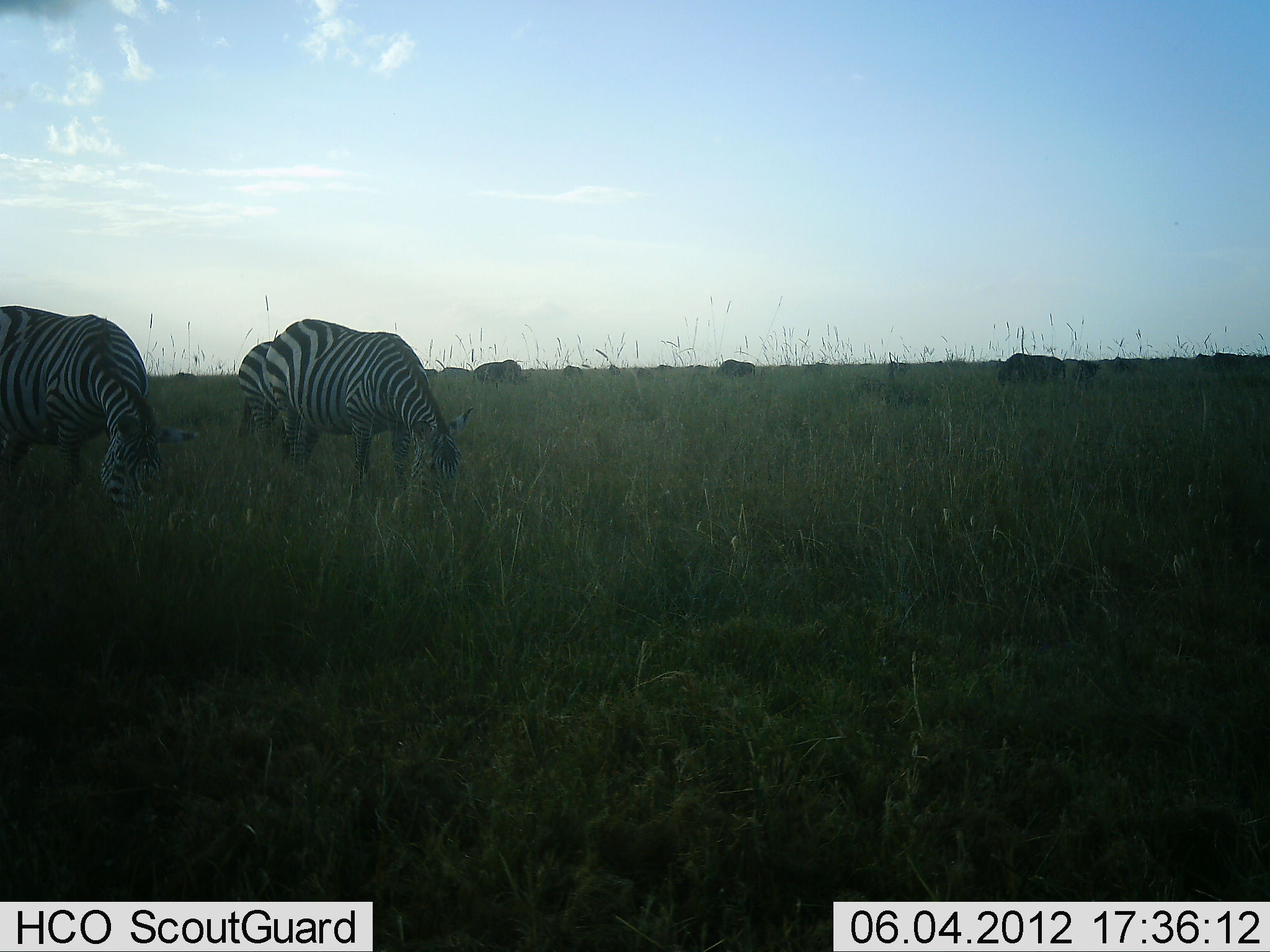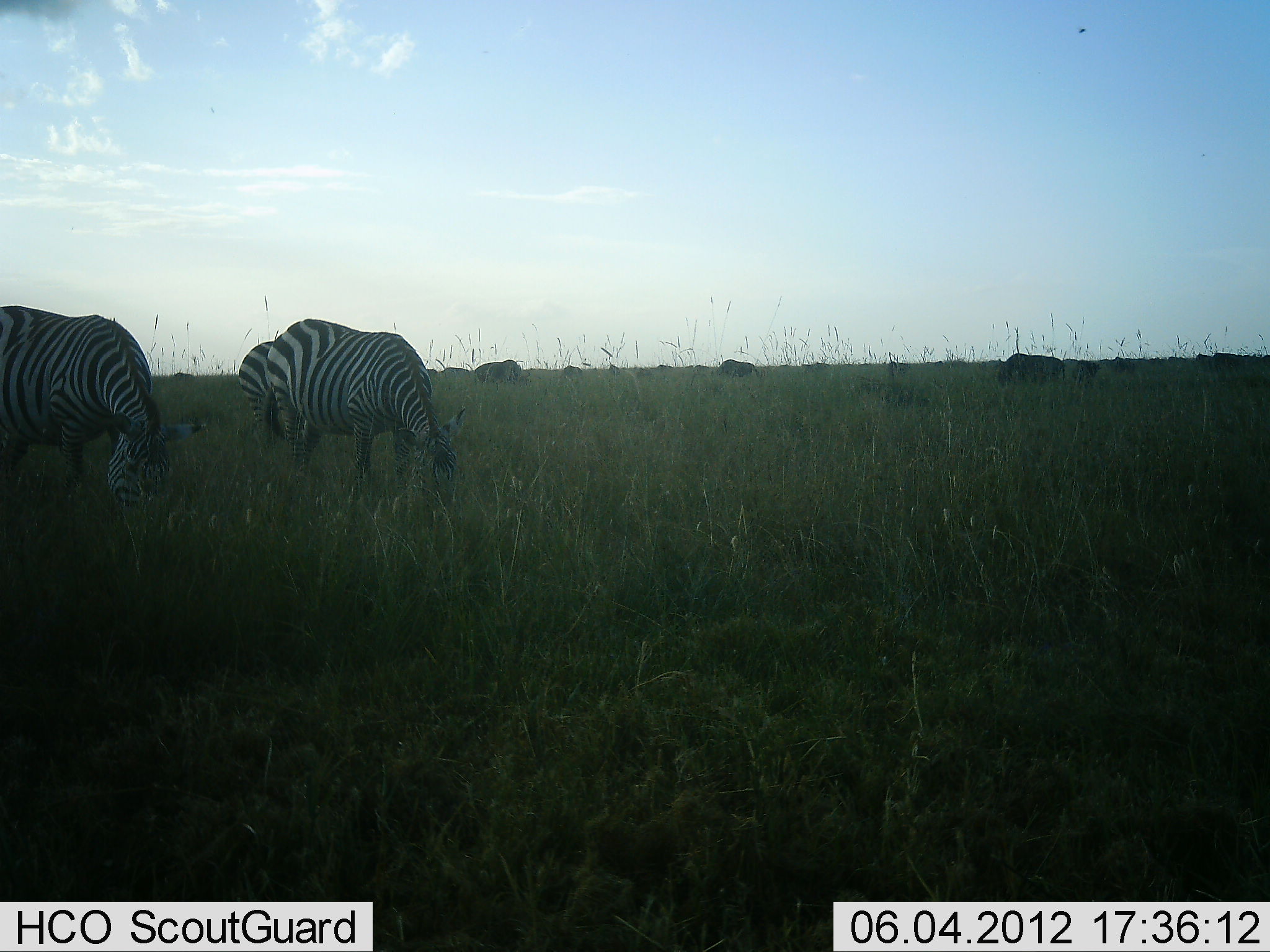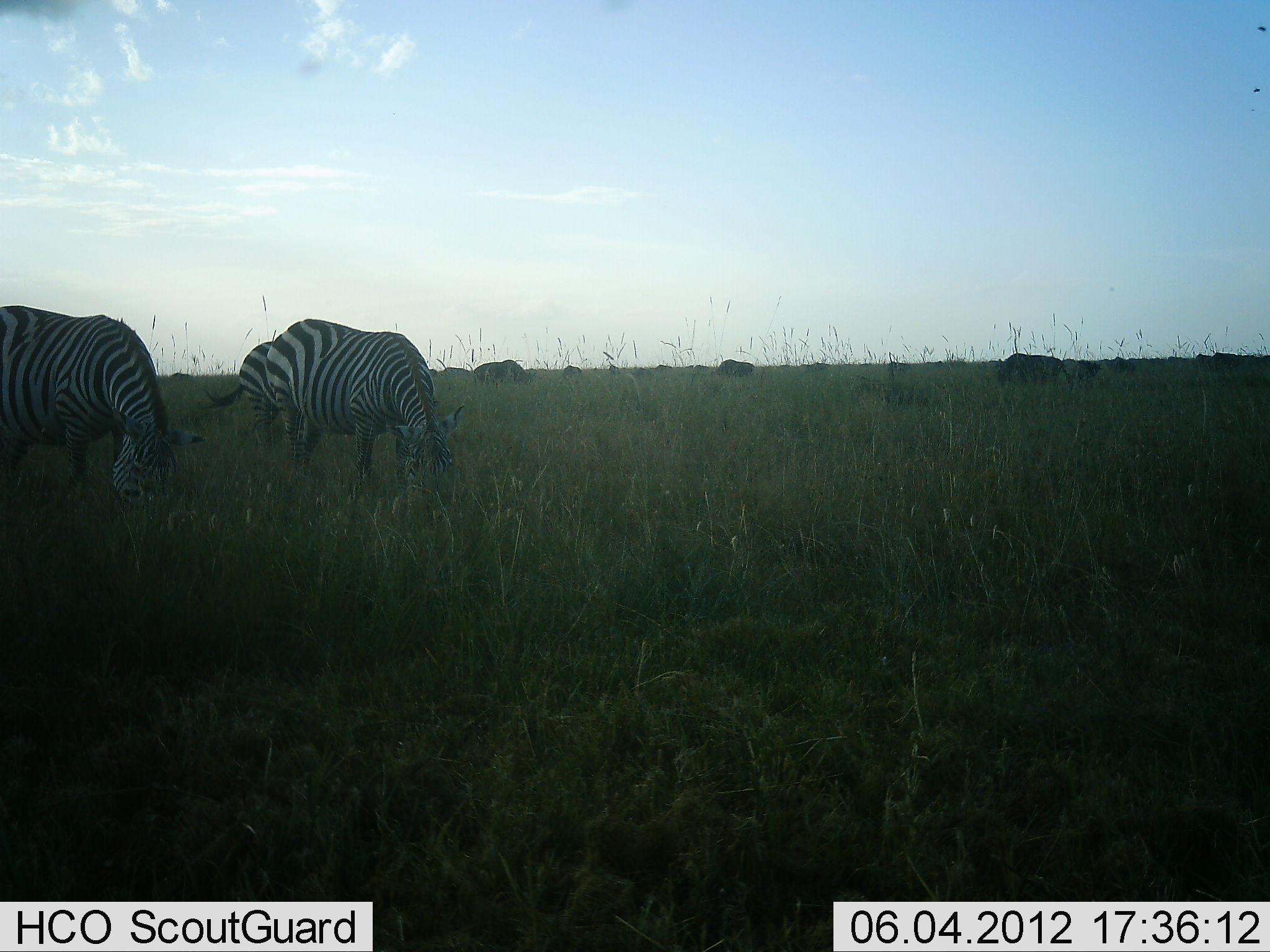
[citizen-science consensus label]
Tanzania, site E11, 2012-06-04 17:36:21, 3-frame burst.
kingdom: Animalia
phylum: Chordata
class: Mammalia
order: Perissodactyla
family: Equidae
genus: Equus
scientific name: Equus quagga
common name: plains zebra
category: zebra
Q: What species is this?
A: Zebra (plains zebra) (Equus quagga).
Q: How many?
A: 3.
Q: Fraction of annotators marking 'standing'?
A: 7%.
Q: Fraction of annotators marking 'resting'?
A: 0%.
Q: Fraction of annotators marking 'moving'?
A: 0%.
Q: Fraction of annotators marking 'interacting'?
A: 0%.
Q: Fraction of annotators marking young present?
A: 0%.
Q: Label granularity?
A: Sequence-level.